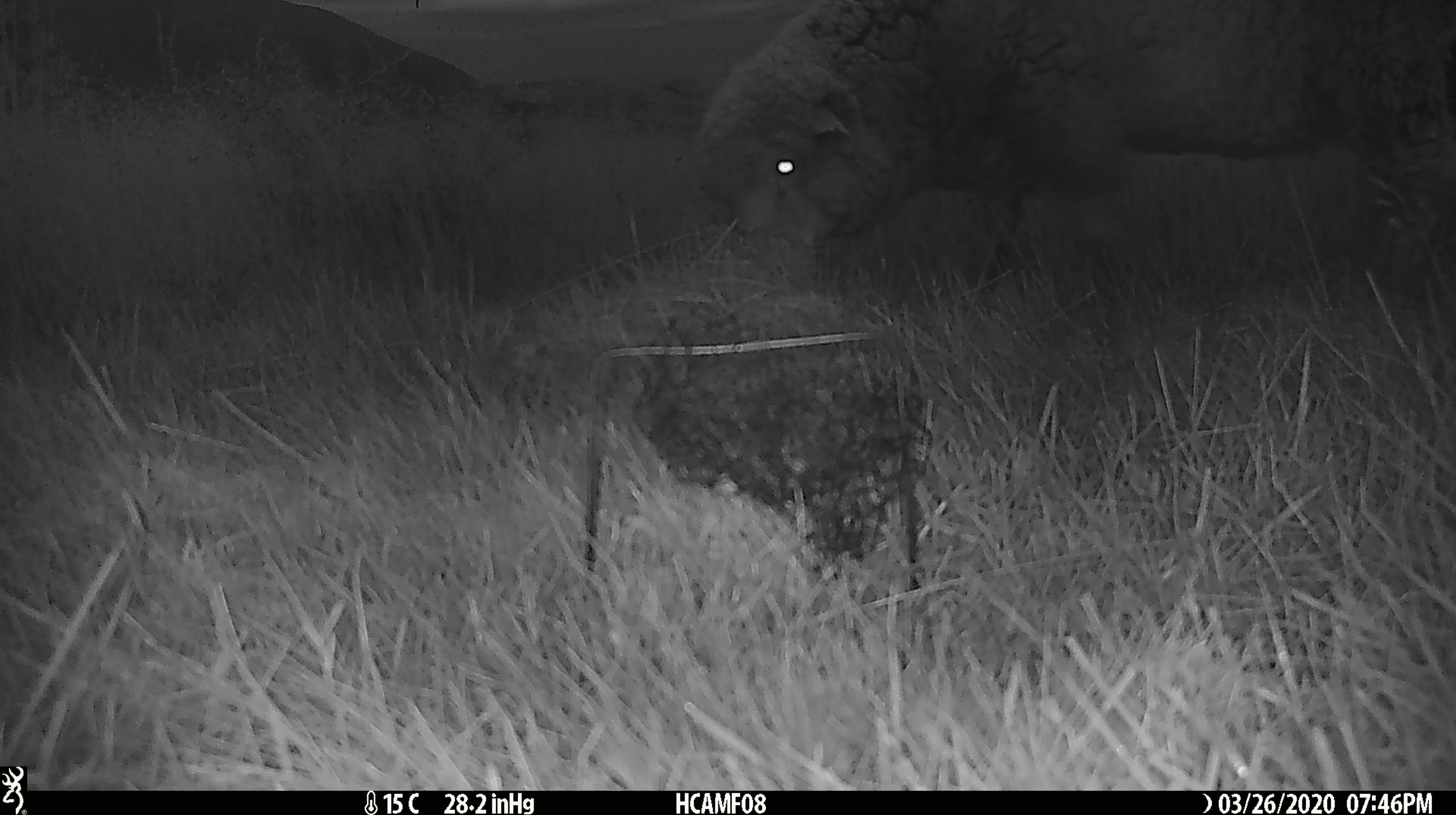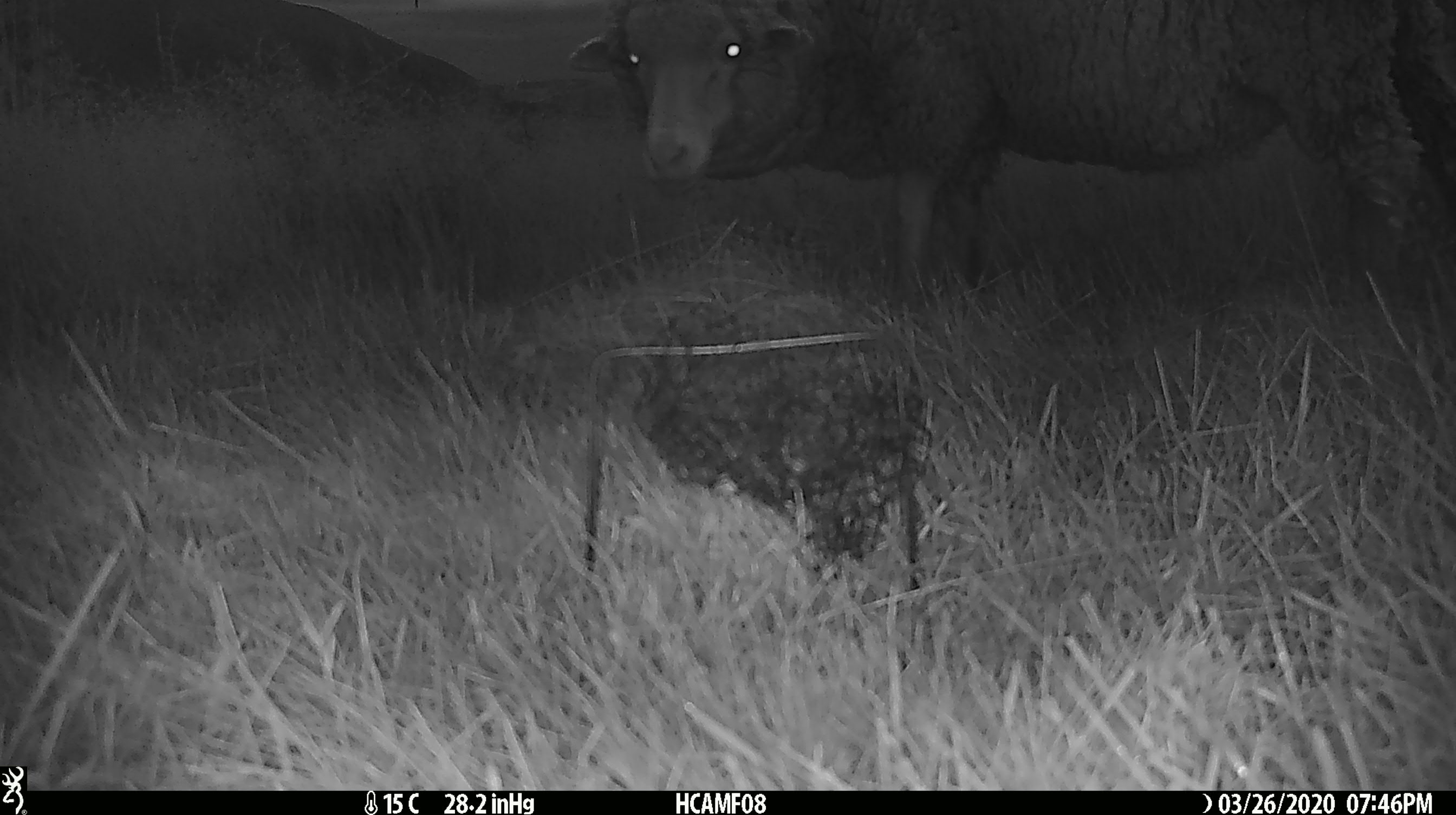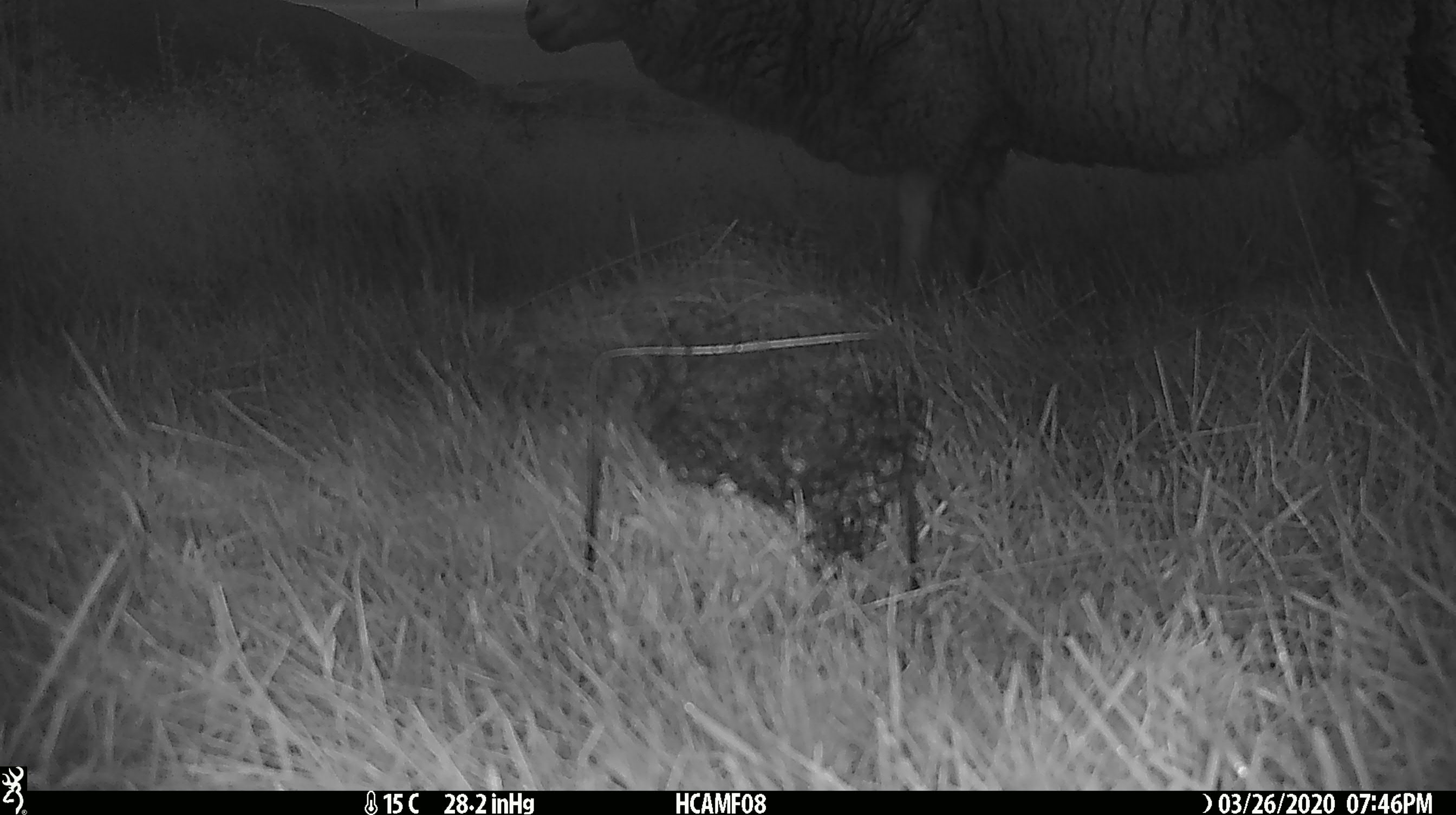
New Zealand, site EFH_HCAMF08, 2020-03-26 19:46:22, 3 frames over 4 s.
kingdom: Animalia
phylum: Chordata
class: Mammalia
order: Artiodactyla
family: Bovidae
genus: Ovis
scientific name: Ovis aries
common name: domestic sheep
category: sheep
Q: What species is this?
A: Sheep (domestic sheep) (Ovis aries).